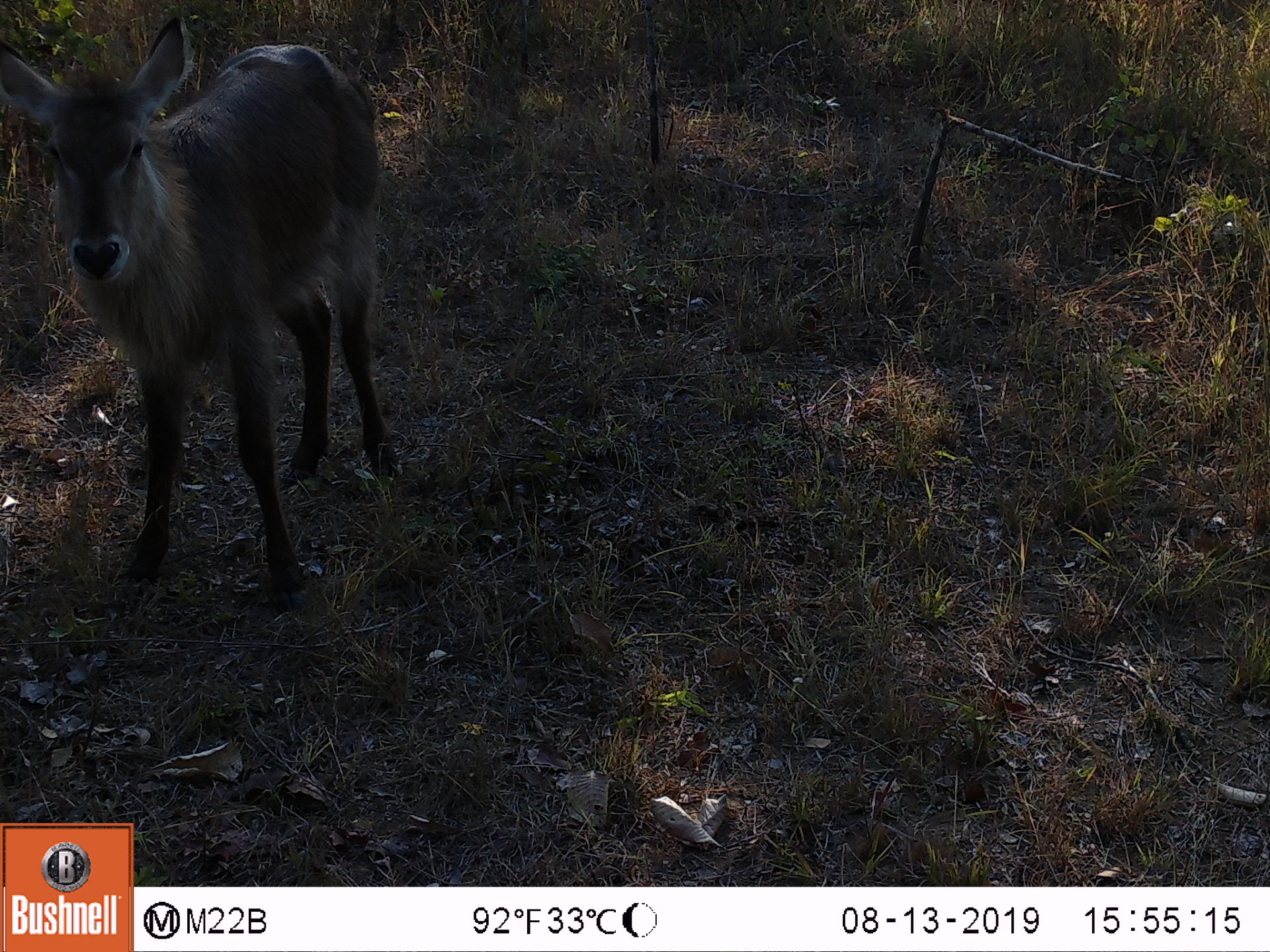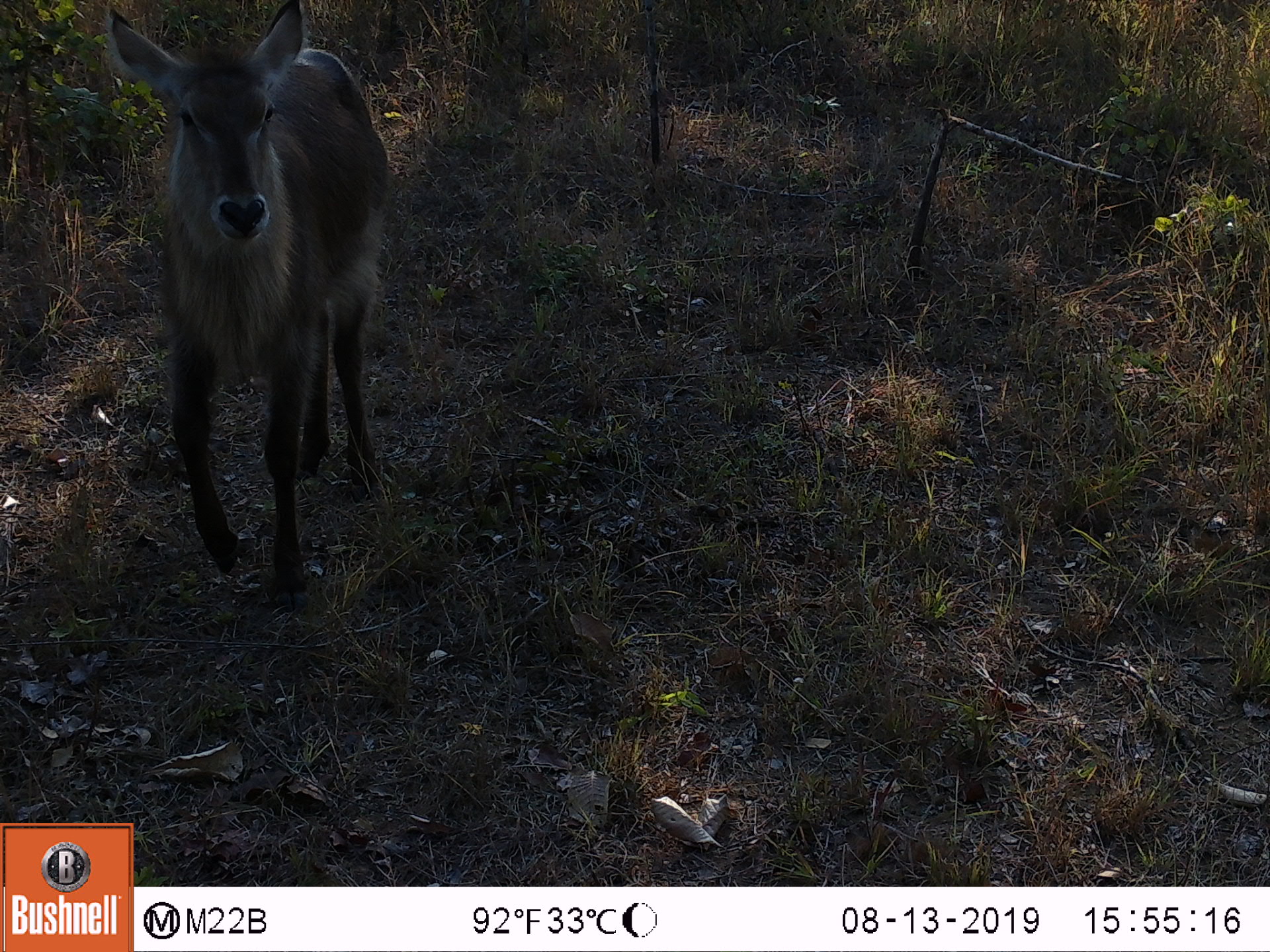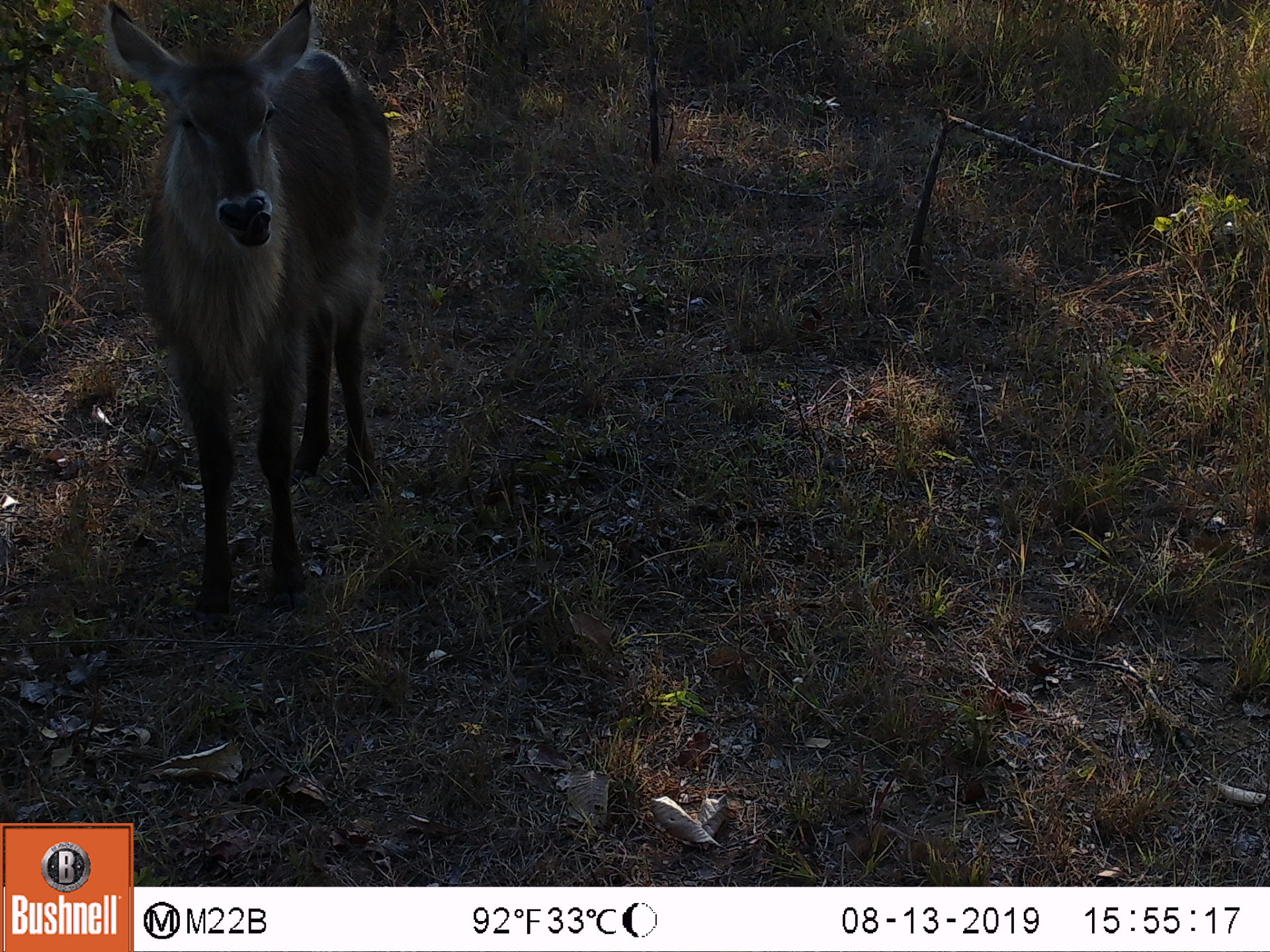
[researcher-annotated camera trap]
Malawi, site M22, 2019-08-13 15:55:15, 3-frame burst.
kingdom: Animalia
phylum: Chordata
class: Mammalia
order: Artiodactyla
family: Bovidae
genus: Kobus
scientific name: Kobus ellipsiprymnus ellipsiprymnus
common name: common waterbuck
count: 1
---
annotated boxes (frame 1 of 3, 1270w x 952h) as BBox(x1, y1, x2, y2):
common waterbuck: BBox(0, 18, 405, 611)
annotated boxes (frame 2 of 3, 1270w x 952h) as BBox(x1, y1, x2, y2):
common waterbuck: BBox(99, 0, 391, 596)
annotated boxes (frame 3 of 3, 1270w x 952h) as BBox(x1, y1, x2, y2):
common waterbuck: BBox(99, 7, 403, 596)